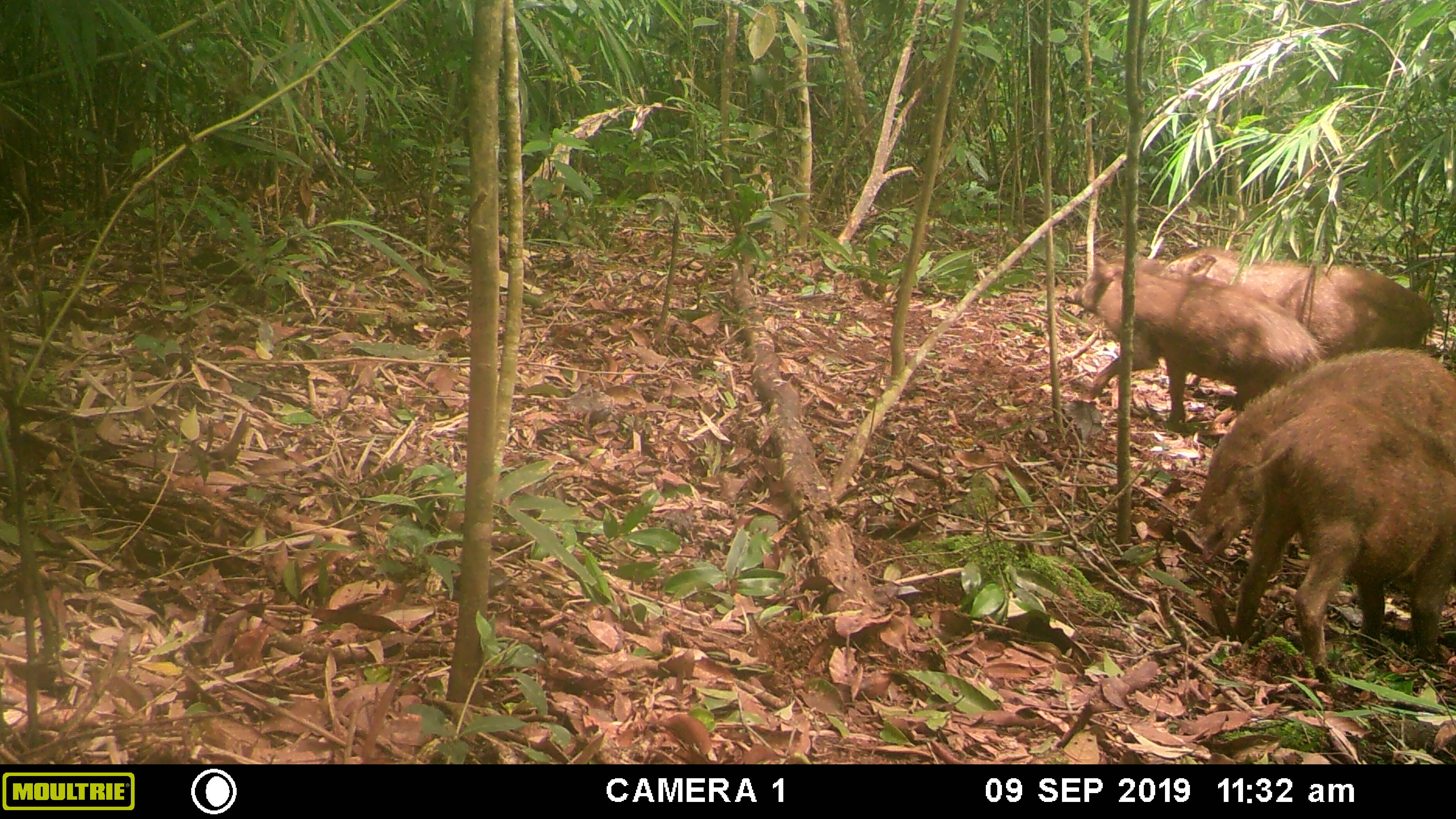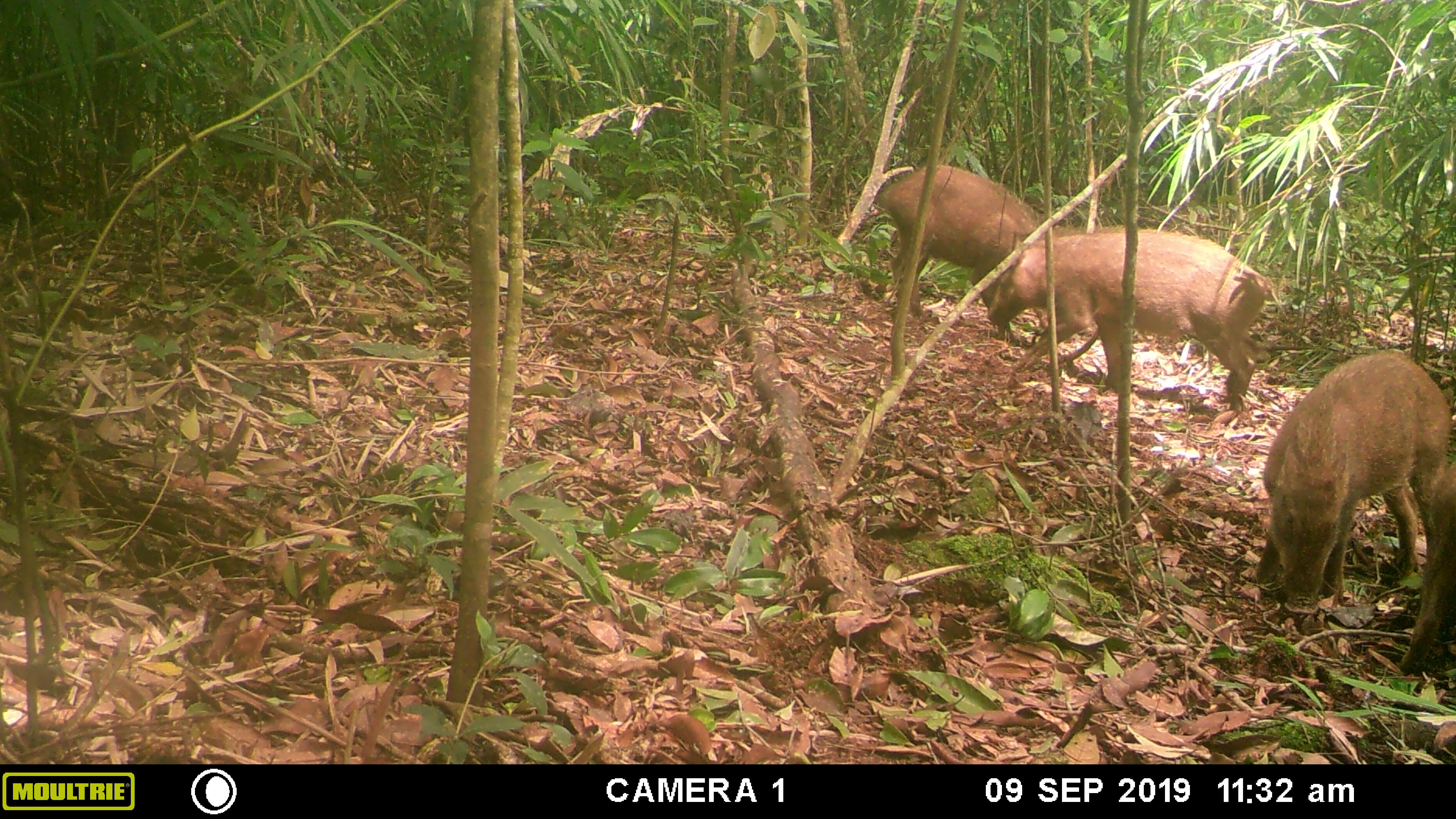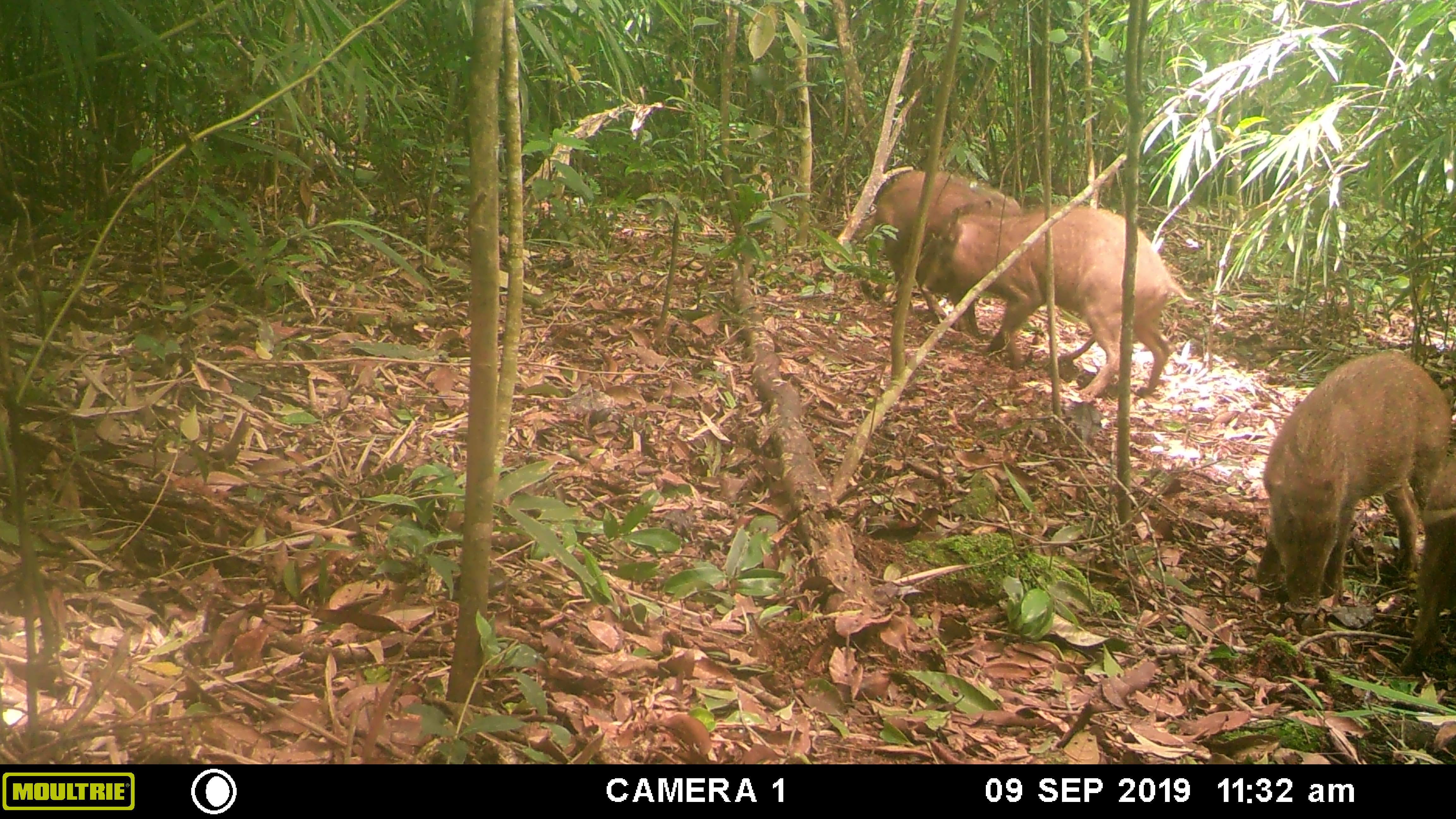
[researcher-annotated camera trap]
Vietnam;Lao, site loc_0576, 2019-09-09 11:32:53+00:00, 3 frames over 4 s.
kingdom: Animalia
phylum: Chordata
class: Mammalia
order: Artiodactyla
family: Suidae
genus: Sus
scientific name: Sus scrofa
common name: eurasian wild pig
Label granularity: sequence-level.